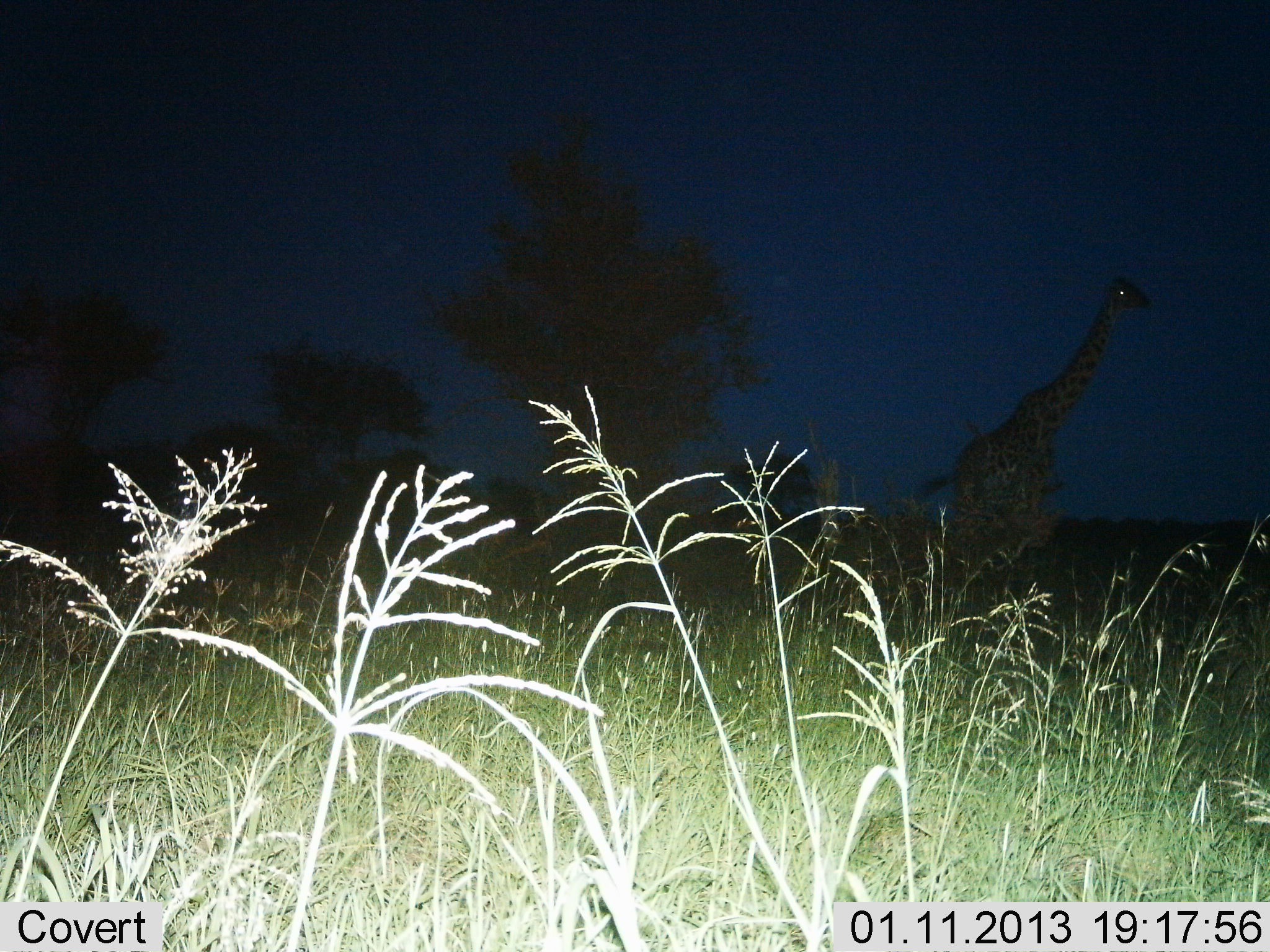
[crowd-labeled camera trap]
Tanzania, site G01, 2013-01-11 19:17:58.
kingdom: Animalia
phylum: Chordata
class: Mammalia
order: Artiodactyla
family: Giraffidae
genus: Giraffa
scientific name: Giraffa camelopardalis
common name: giraffe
Giraffe (Giraffa camelopardalis), count 1. Behavior (volunteer vote fractions): standing 38%, resting 0%, moving 62%, interacting 0%. Young present (vote fraction): 0%. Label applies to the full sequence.